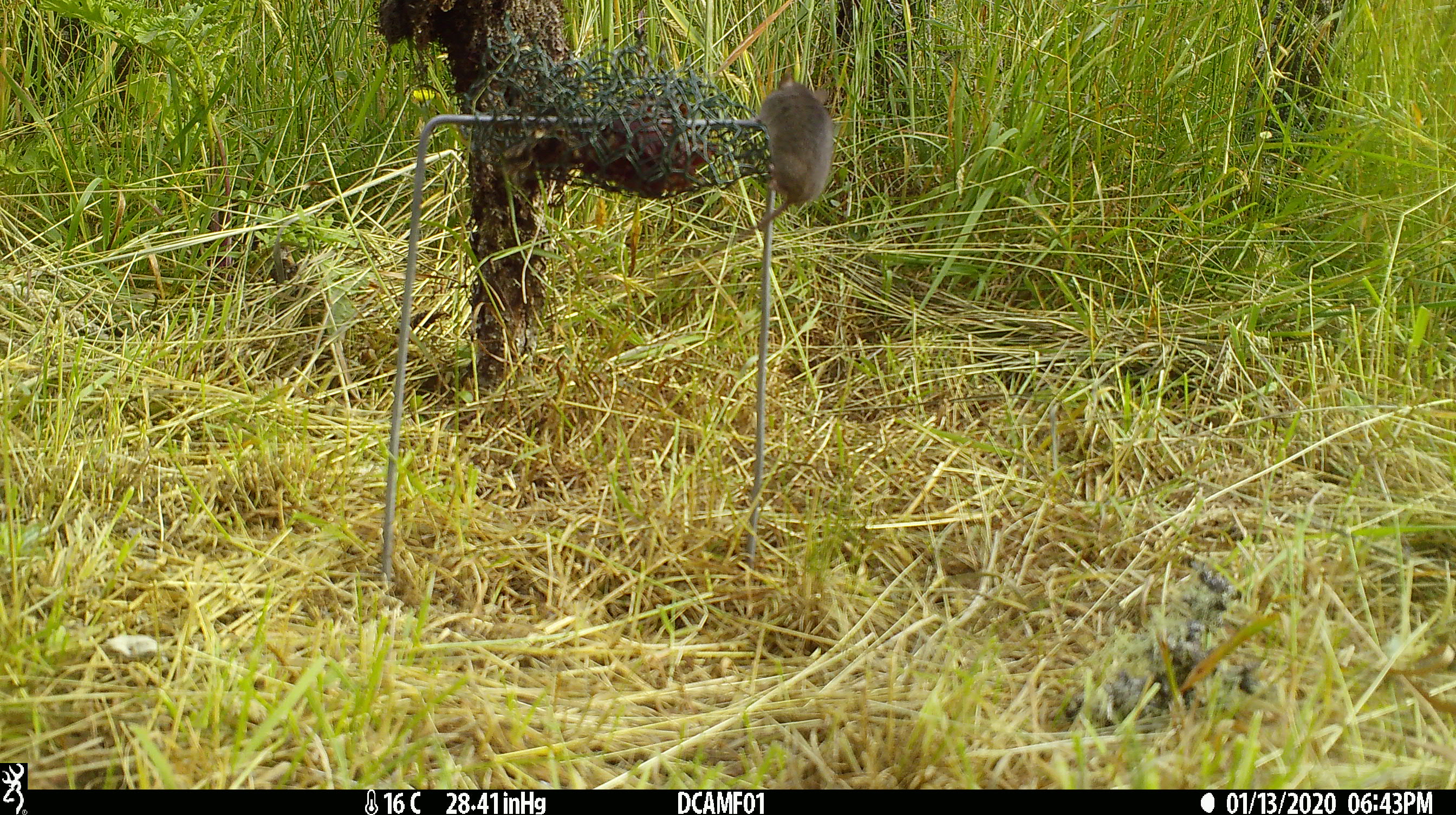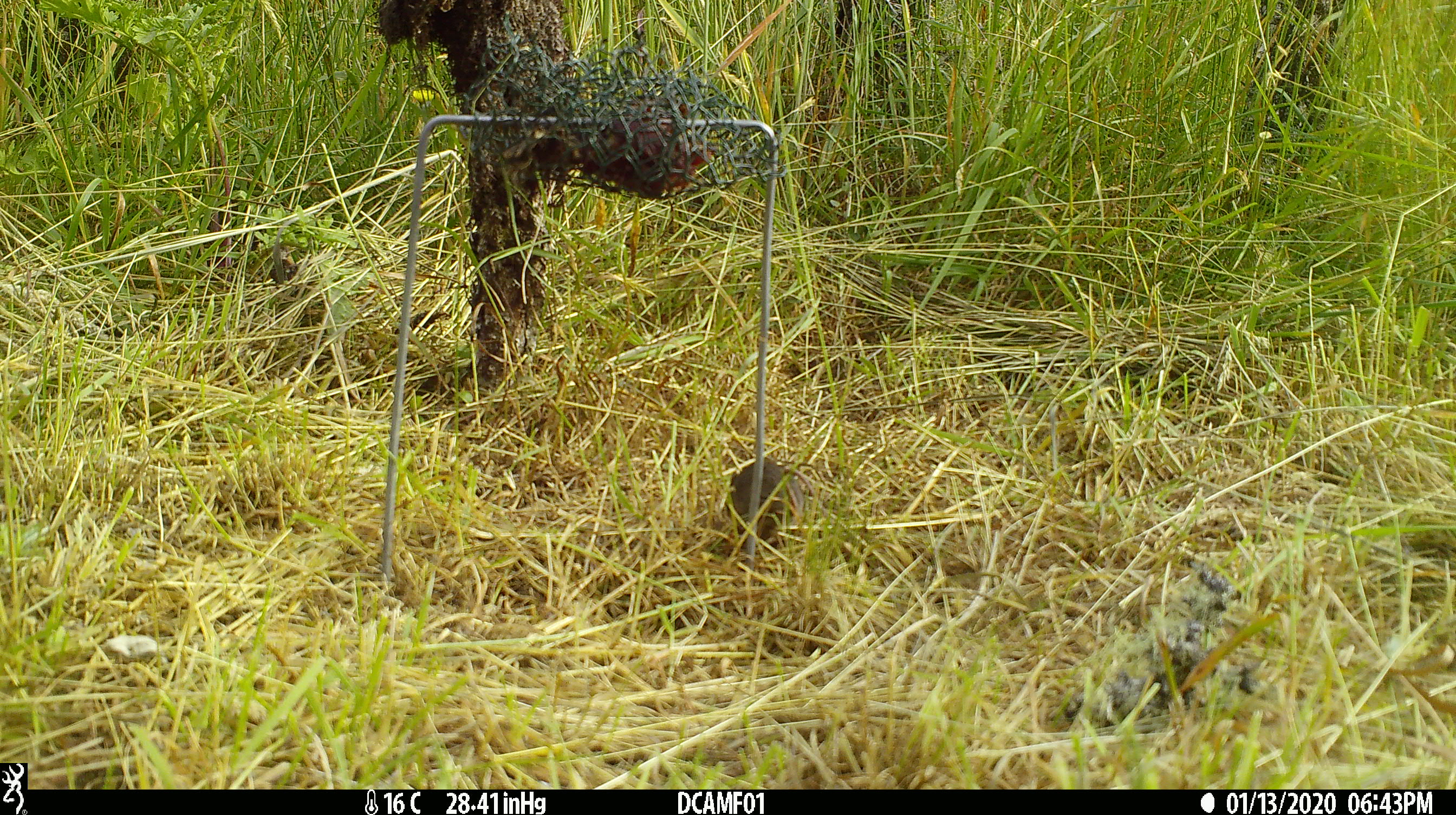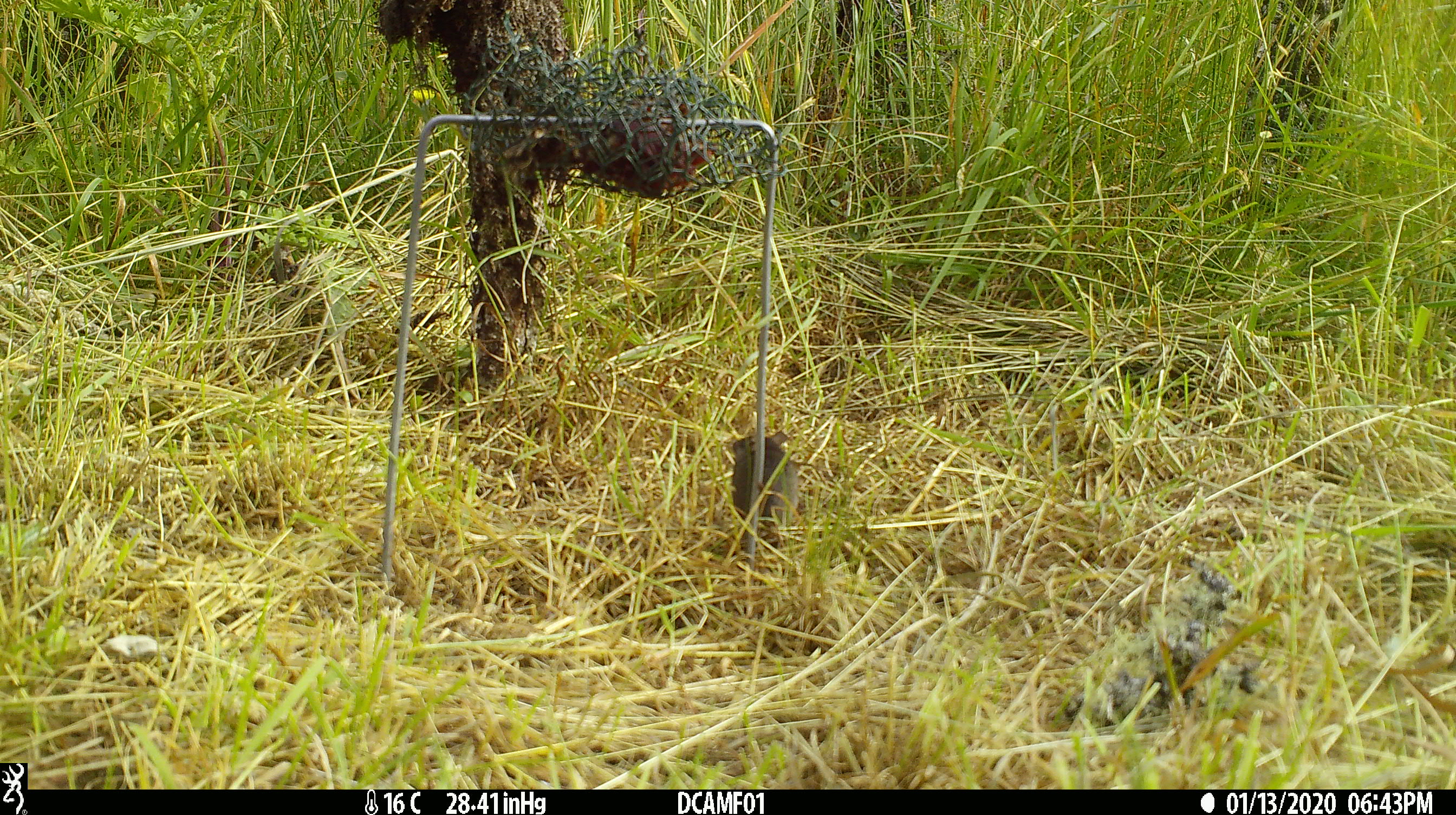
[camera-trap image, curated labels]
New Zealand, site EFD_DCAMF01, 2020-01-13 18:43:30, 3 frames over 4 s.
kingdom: Animalia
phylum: Chordata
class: Mammalia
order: Rodentia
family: Muridae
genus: Mus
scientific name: Mus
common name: mouse